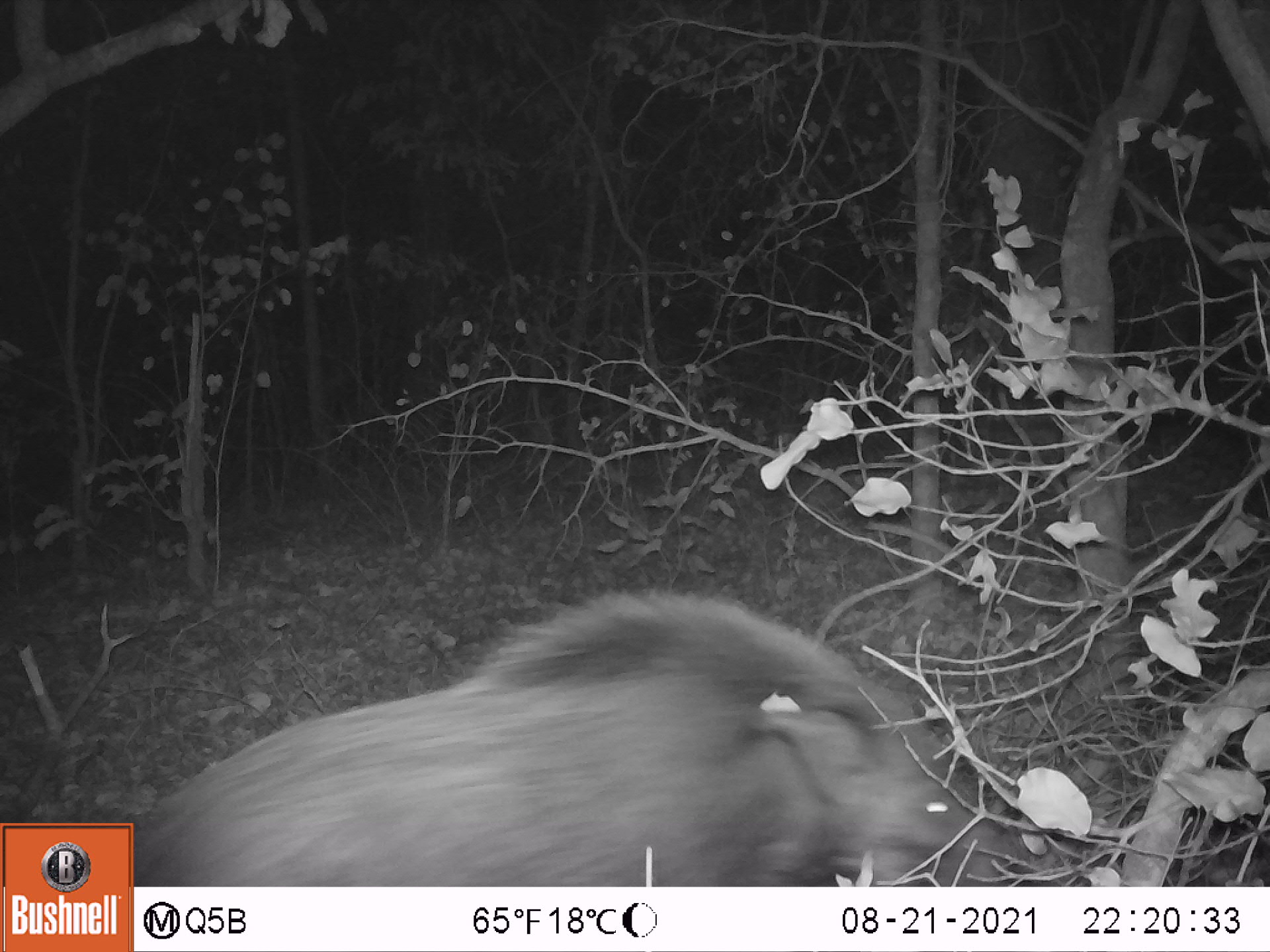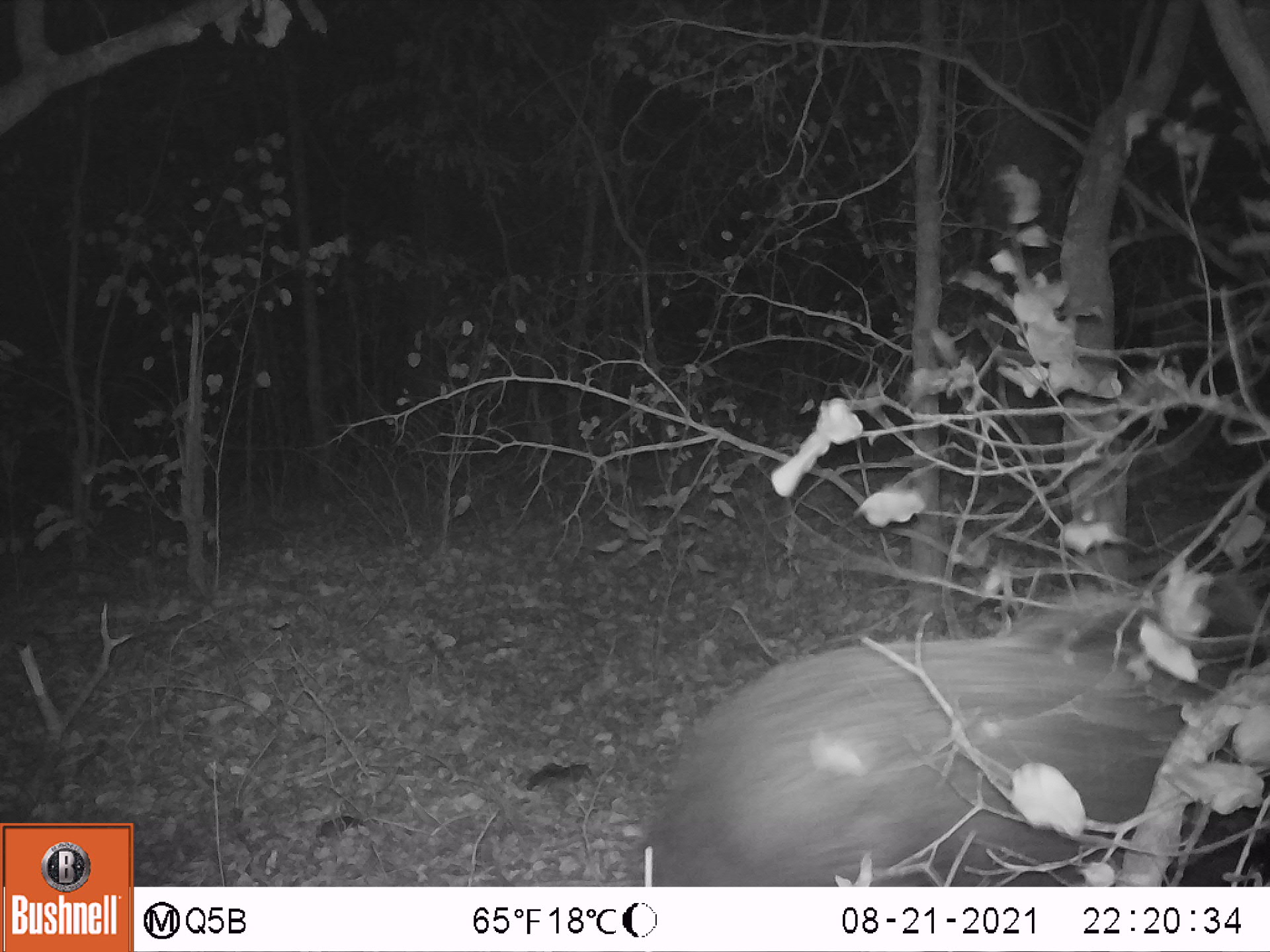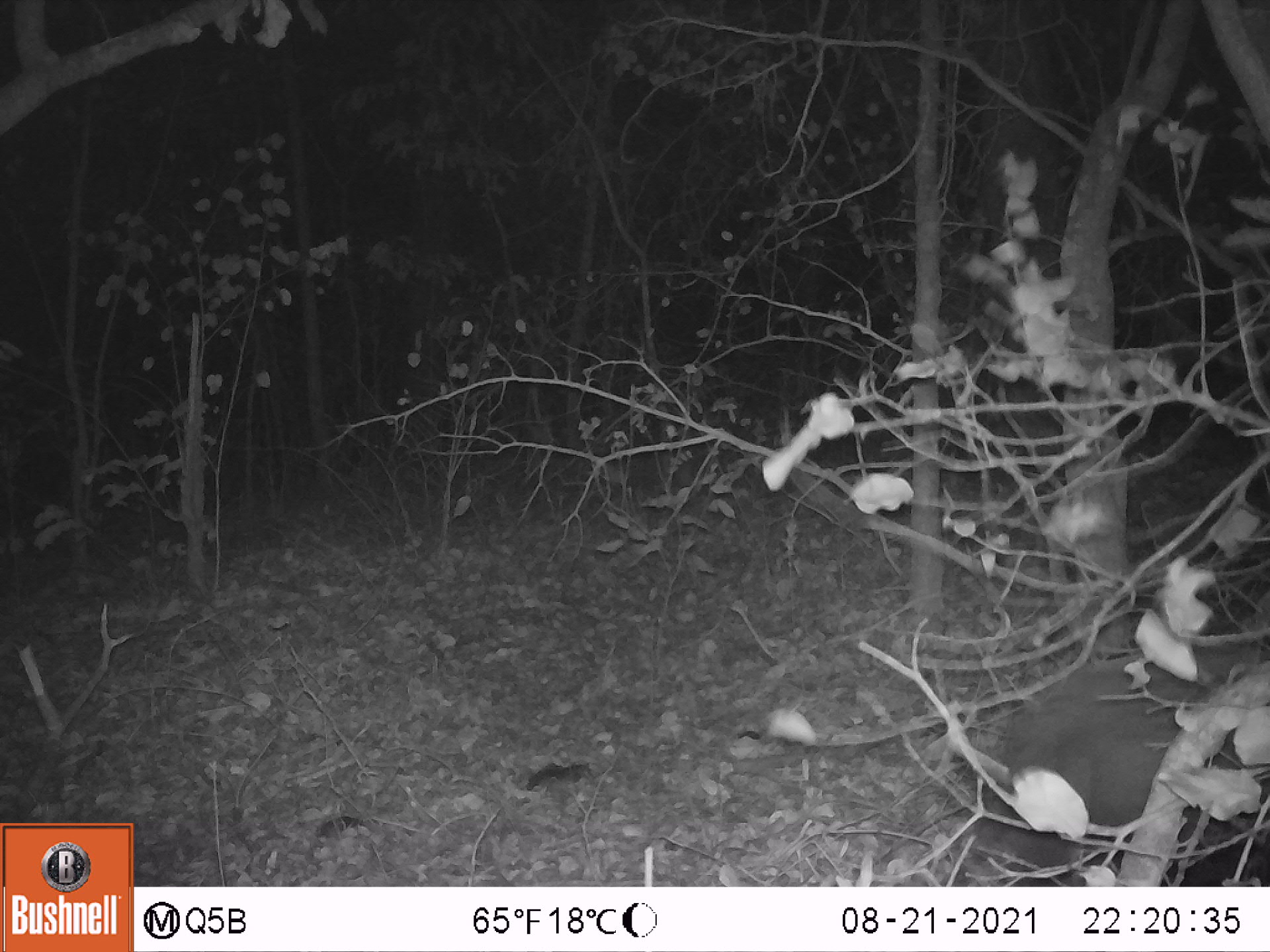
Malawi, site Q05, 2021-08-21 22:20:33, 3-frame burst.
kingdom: Animalia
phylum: Chordata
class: Mammalia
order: Artiodactyla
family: Suidae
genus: Potamochoerus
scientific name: Potamochoerus larvatus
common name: bushpig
Bushpig (Potamochoerus larvatus), count 1.